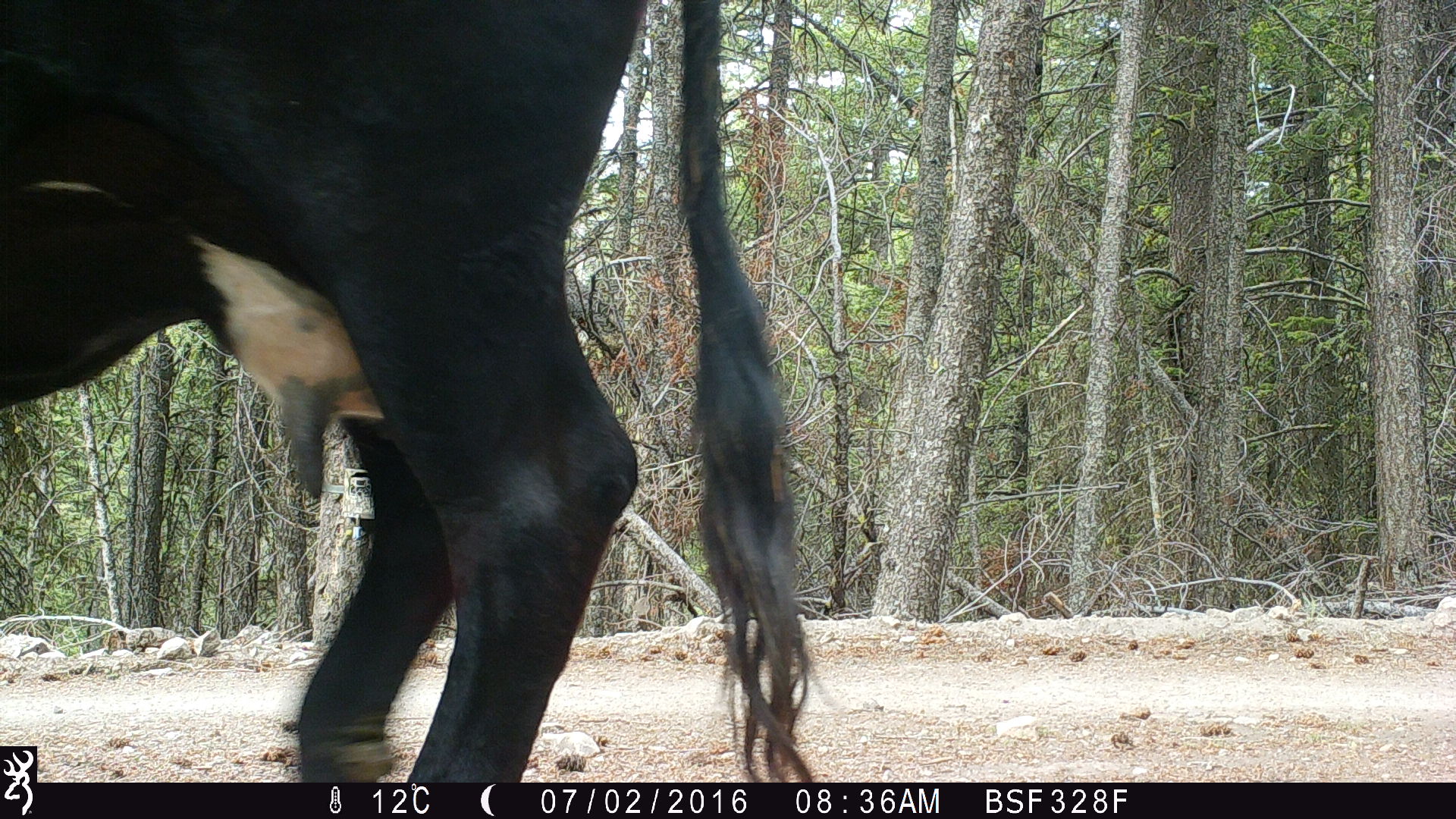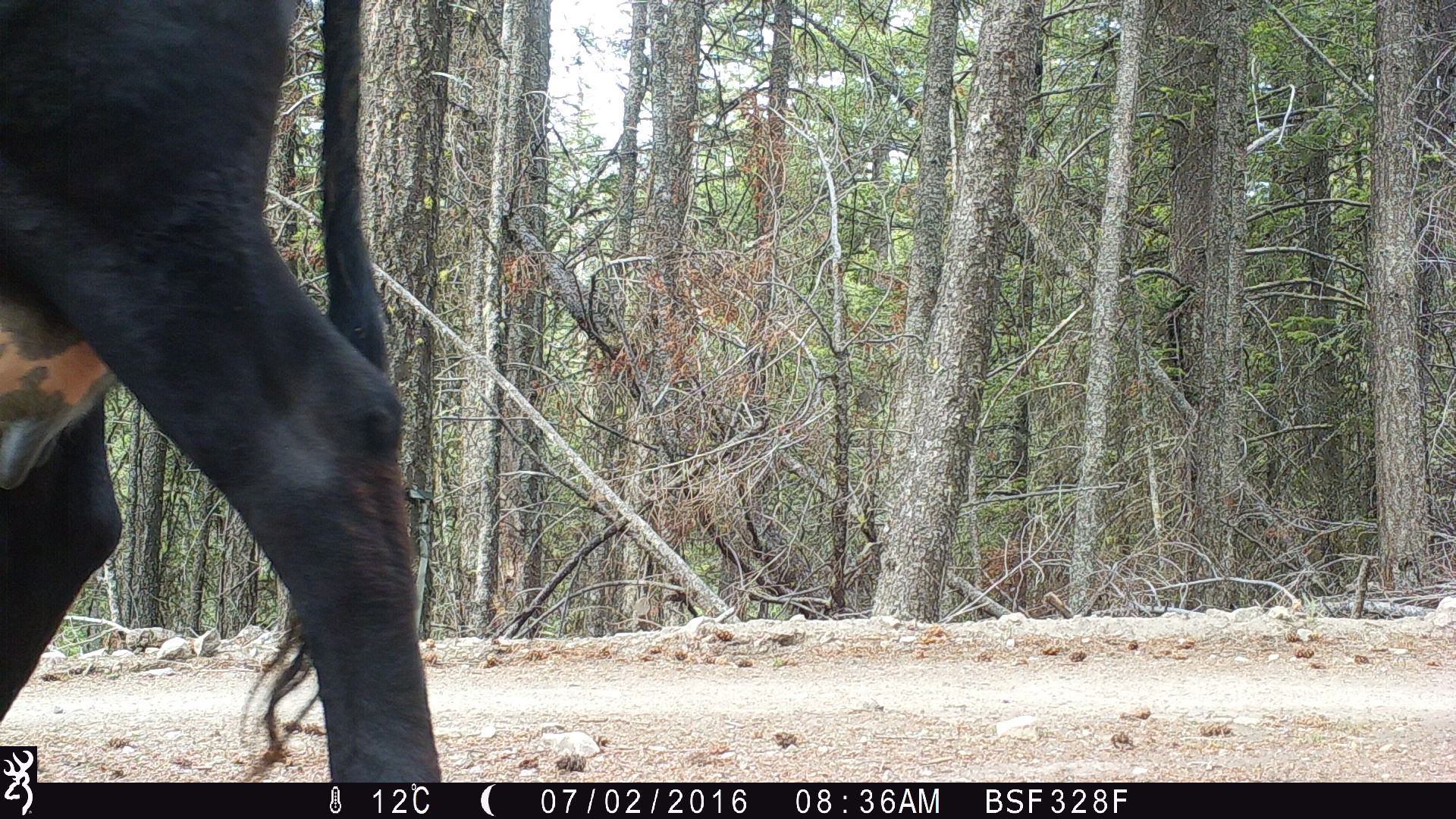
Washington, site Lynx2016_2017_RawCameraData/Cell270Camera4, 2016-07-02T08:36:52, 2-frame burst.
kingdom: Animalia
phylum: Chordata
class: Mammalia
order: Artiodactyla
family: Bovidae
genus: Bos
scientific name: Bos taurus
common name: domestic cattle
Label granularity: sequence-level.